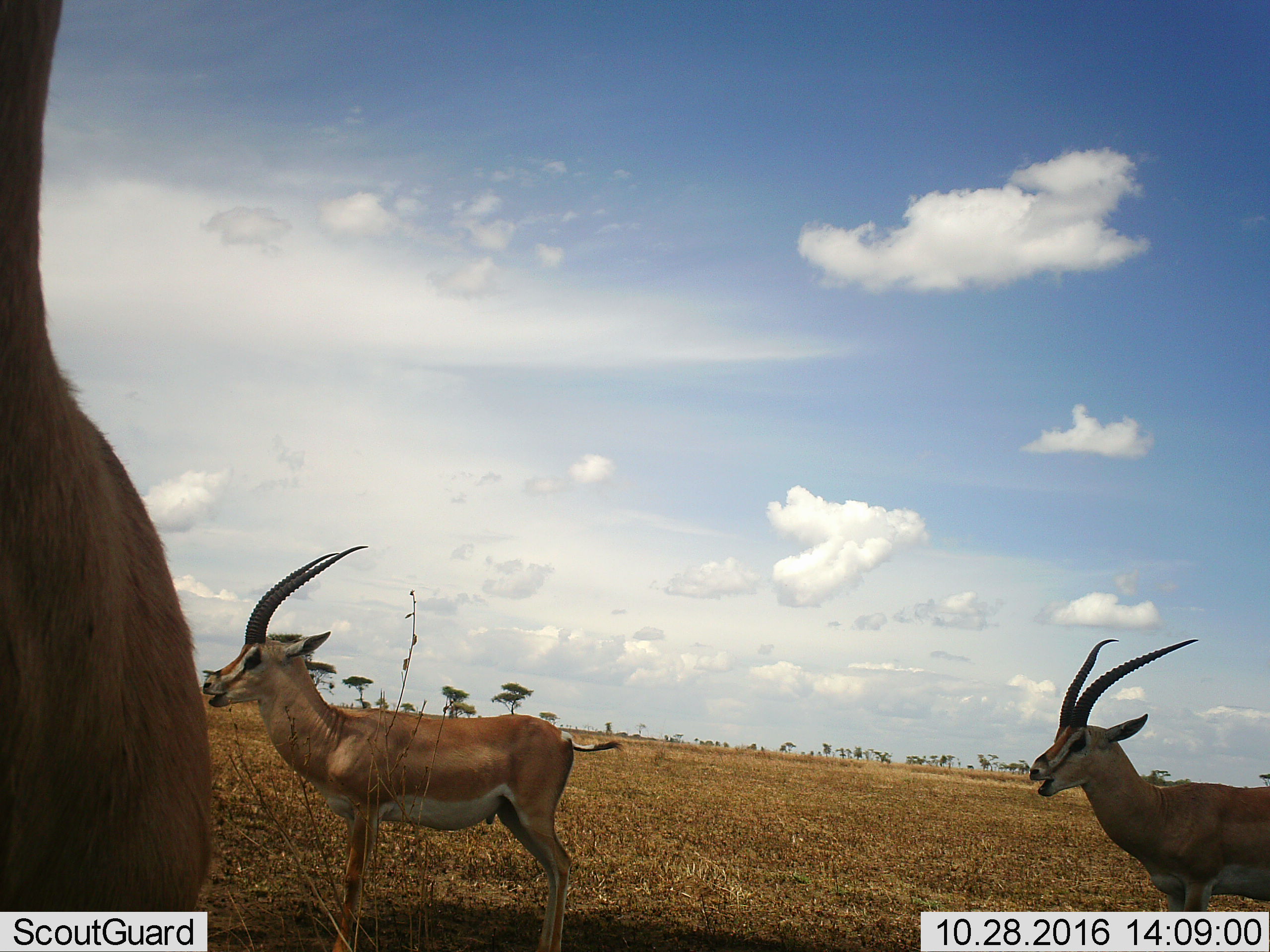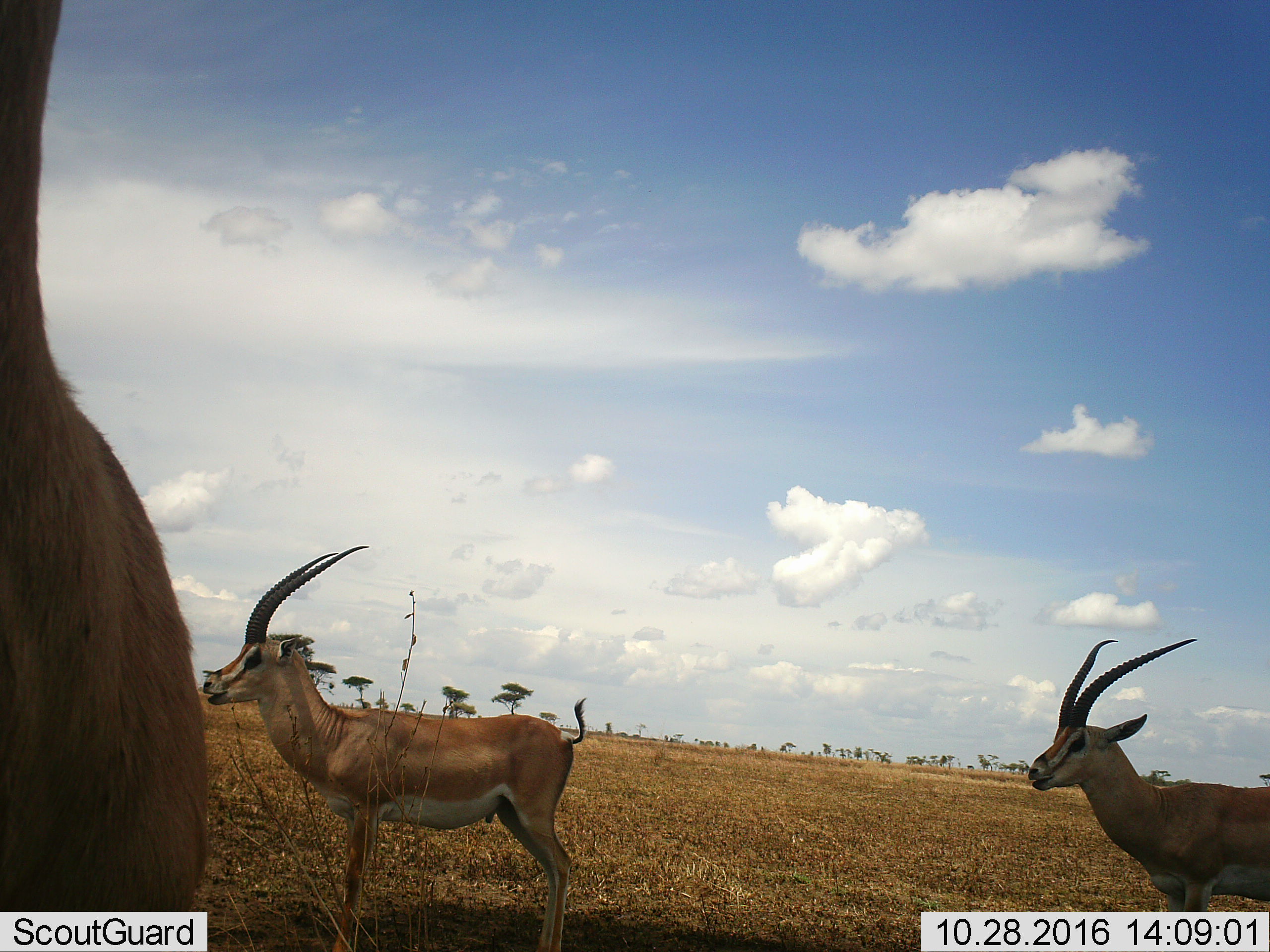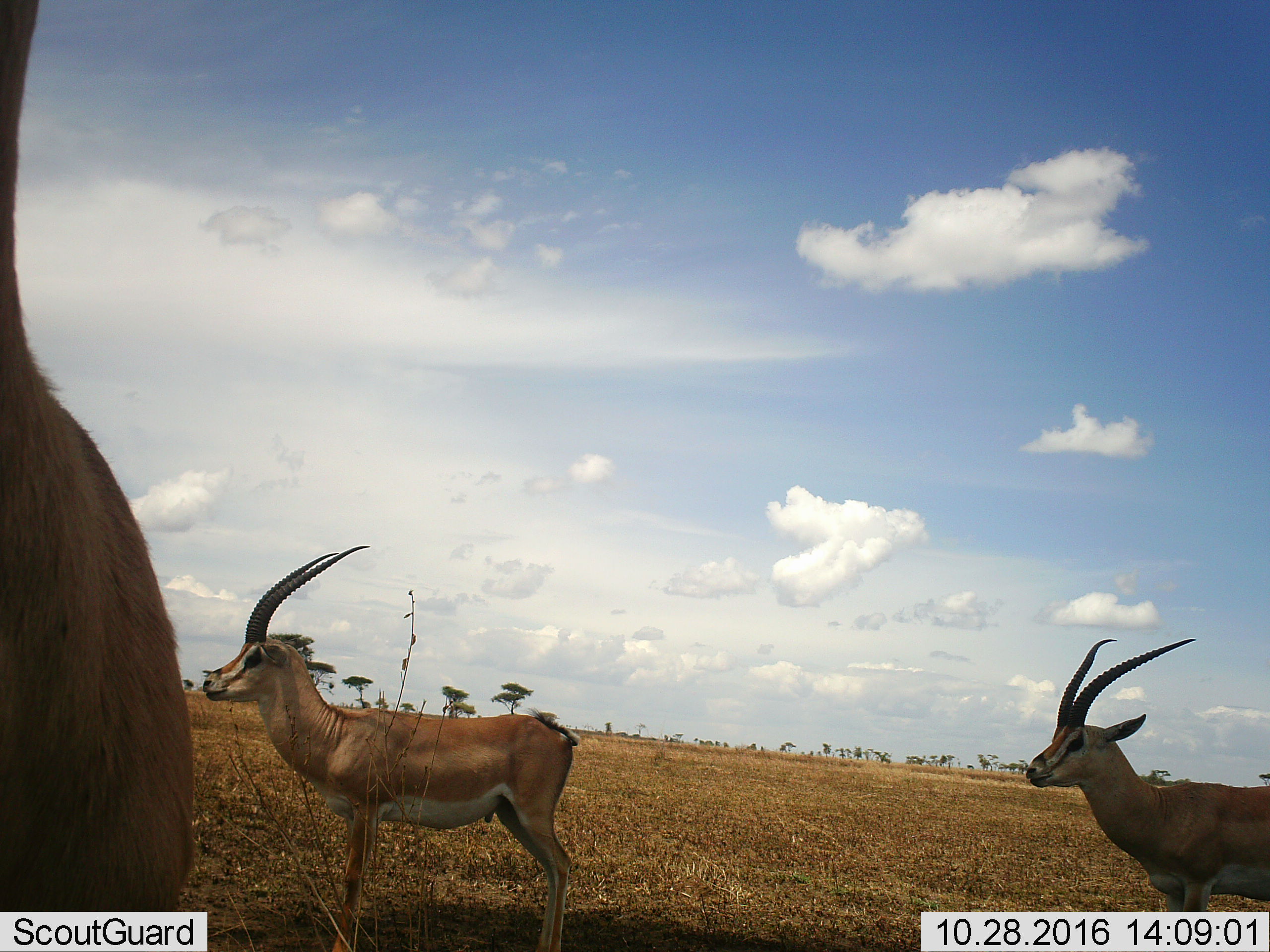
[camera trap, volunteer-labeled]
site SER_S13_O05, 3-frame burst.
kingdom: Animalia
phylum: Chordata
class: Mammalia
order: Artiodactyla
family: Bovidae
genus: Nanger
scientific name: Nanger granti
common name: grant's gazelle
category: gazellegrants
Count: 3.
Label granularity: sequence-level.